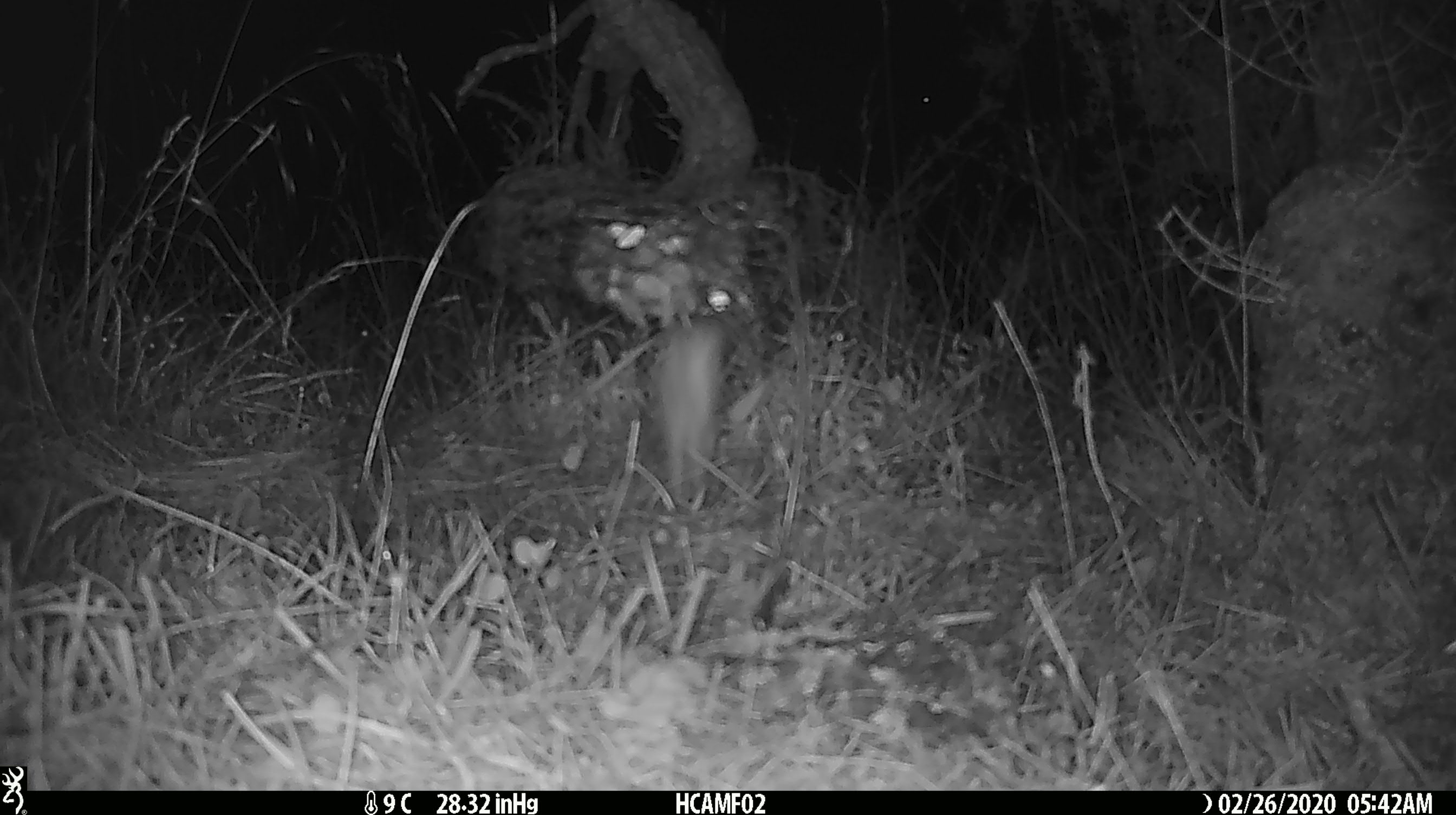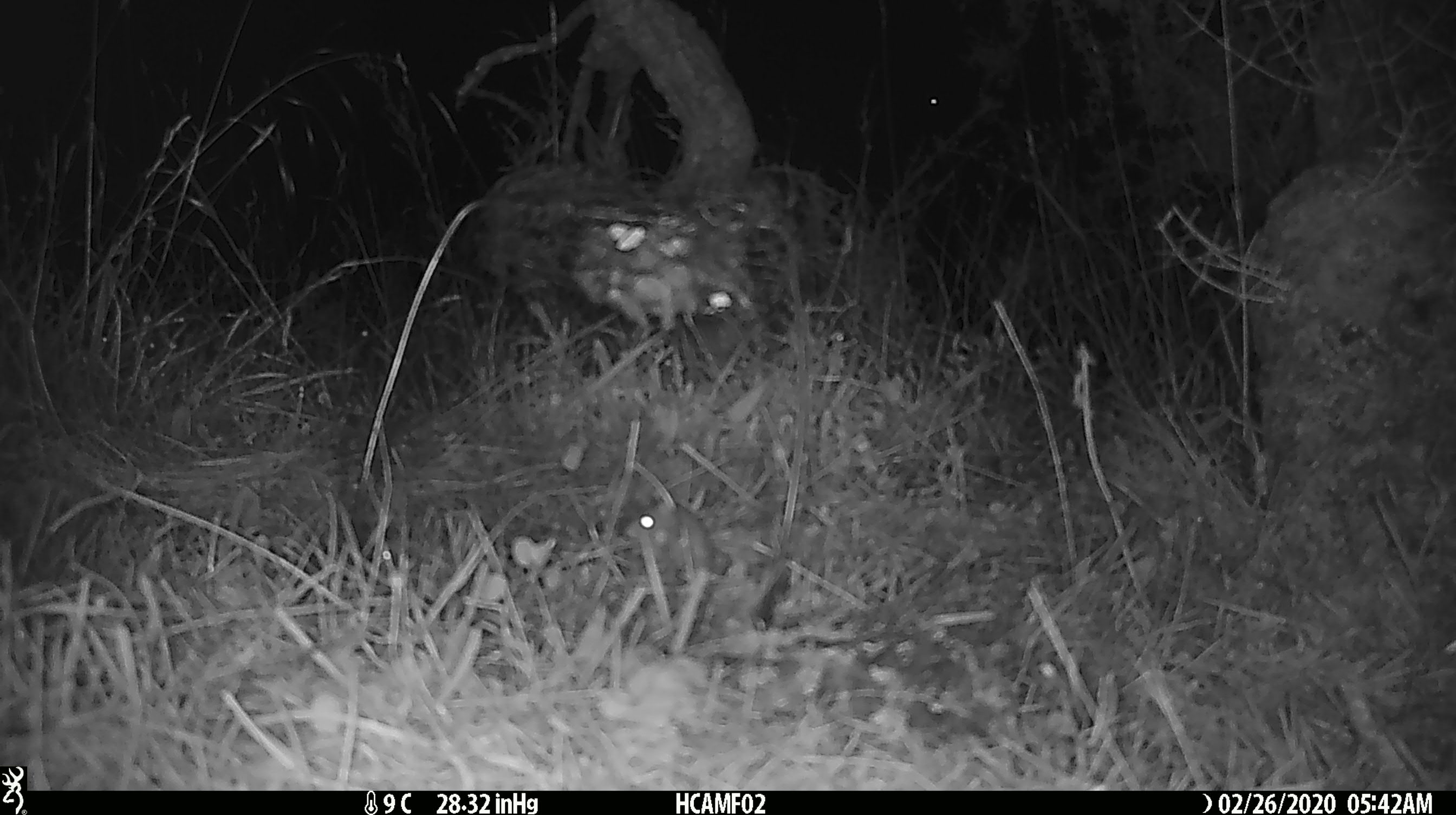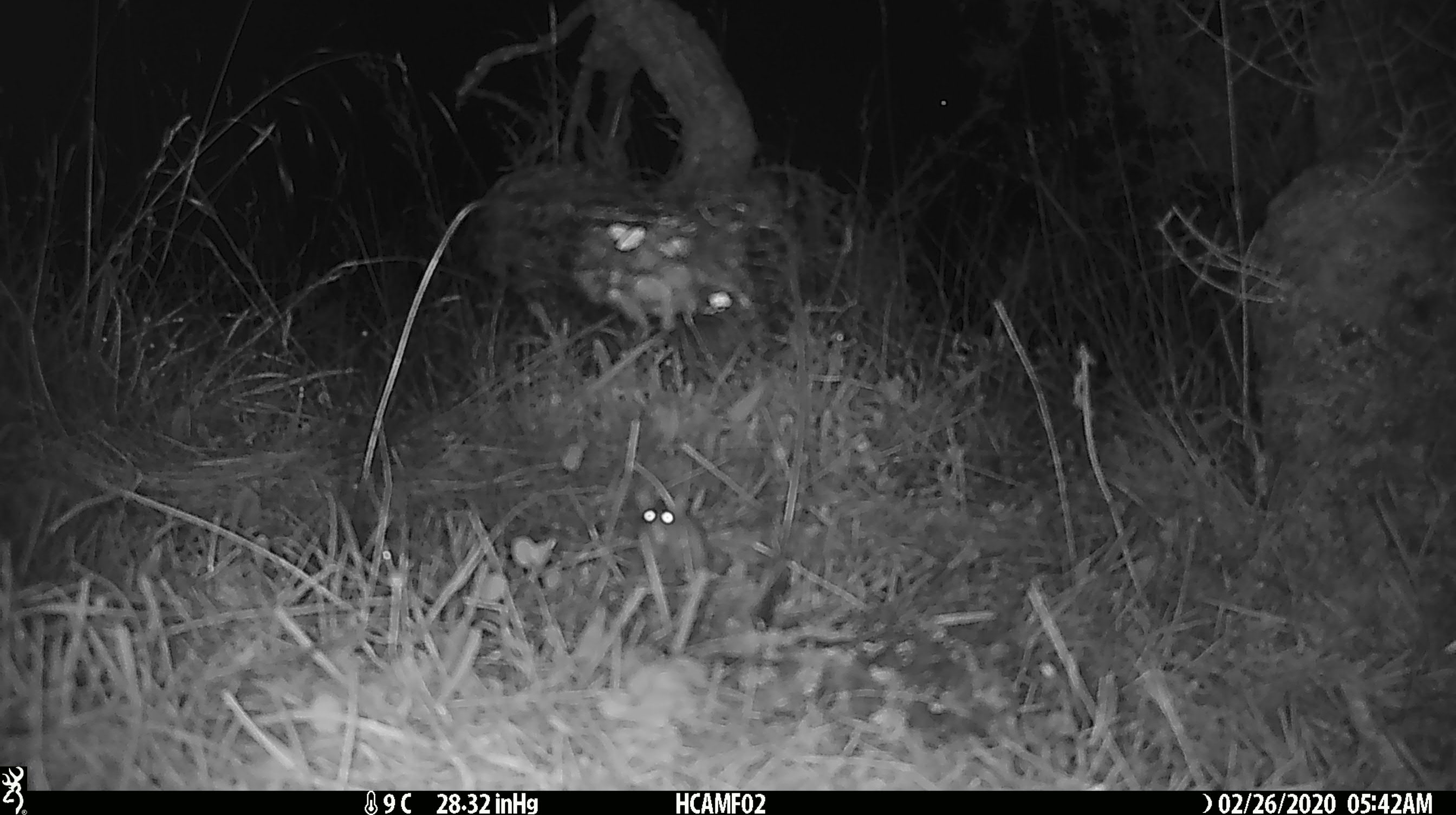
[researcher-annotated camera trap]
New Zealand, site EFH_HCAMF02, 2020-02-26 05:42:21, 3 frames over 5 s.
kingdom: Animalia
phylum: Chordata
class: Mammalia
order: Rodentia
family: Muridae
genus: Mus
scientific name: Mus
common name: mouse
Mouse (Mus).